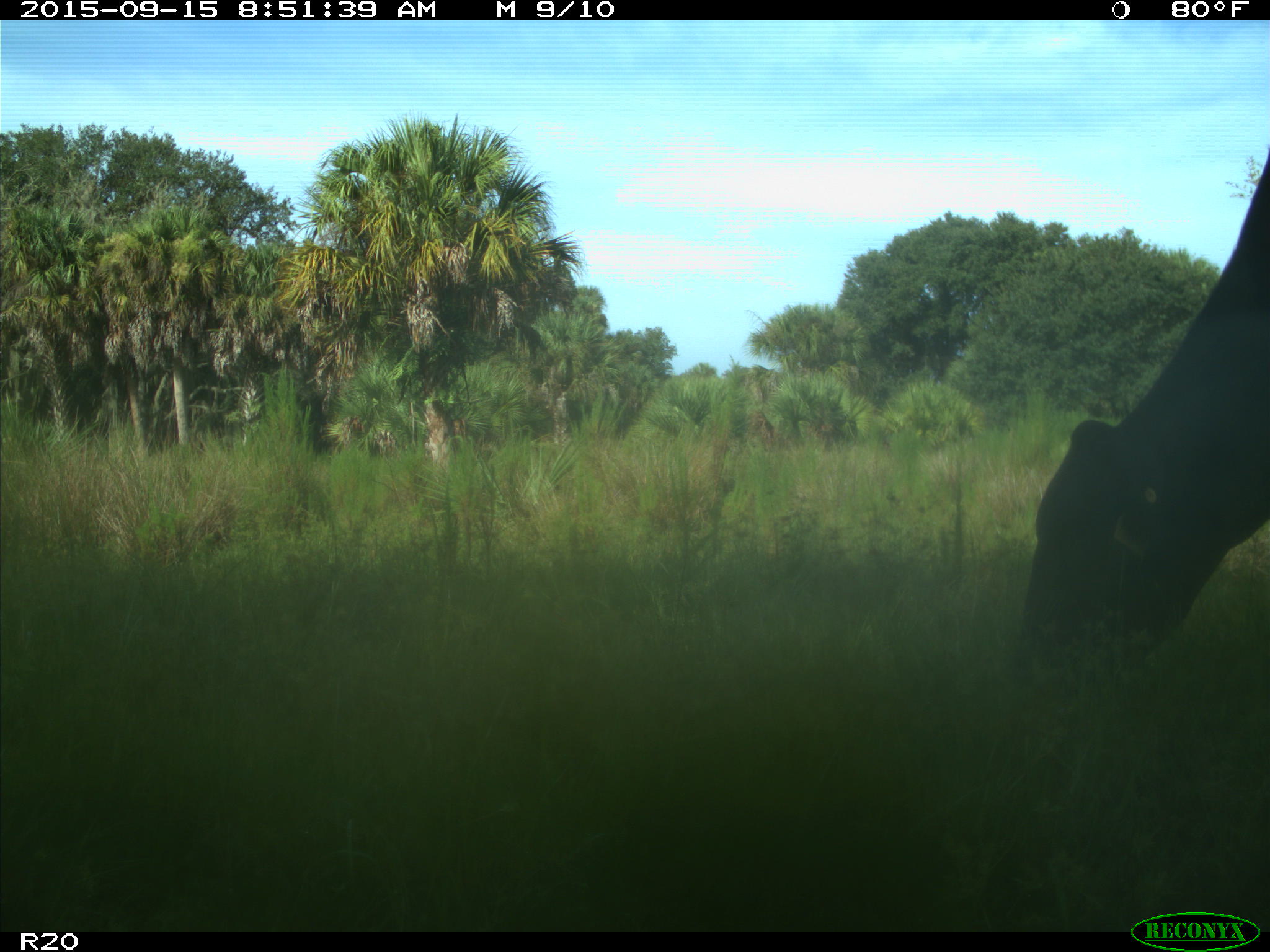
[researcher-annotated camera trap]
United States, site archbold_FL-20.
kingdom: Animalia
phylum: Chordata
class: Mammalia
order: Artiodactyla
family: Bovidae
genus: Bos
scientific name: Bos taurus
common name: domestic cow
Bos taurus (domestic cow).